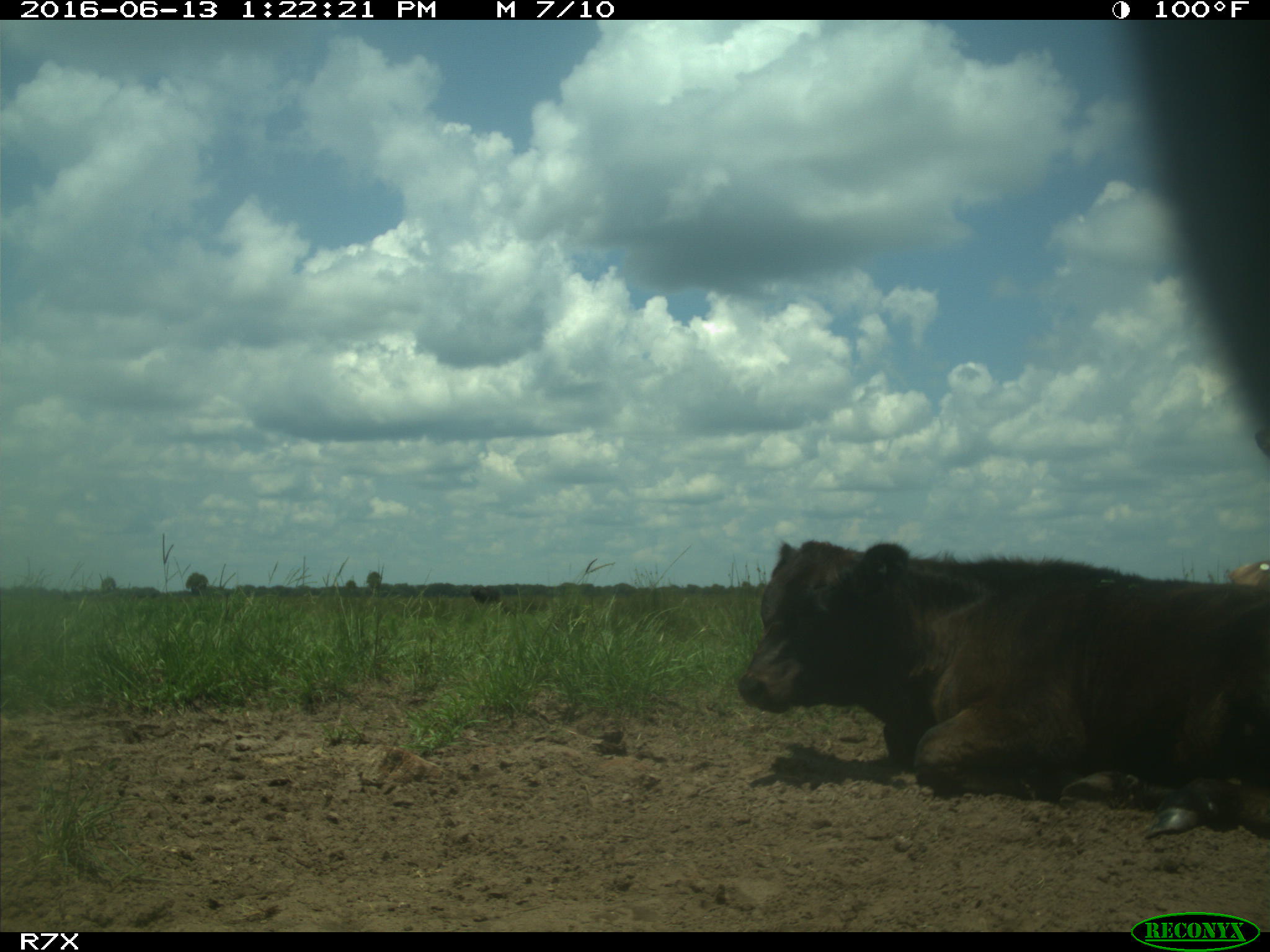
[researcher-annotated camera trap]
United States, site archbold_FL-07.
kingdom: Animalia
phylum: Chordata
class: Mammalia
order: Artiodactyla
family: Bovidae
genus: Bos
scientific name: Bos taurus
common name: domestic cow